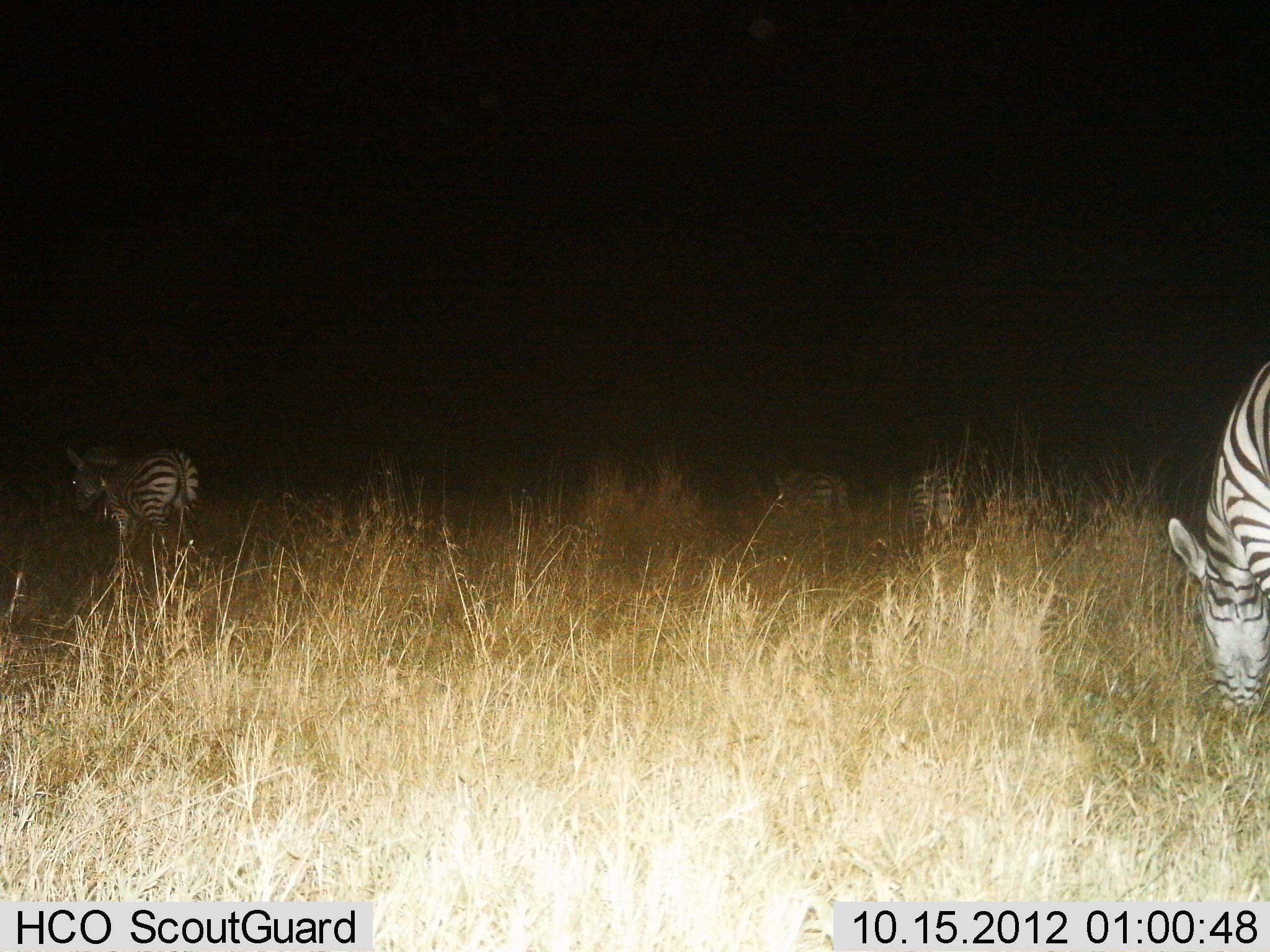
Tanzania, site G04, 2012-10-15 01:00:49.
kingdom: Animalia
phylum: Chordata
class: Mammalia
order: Perissodactyla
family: Equidae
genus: Equus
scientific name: Equus quagga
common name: plains zebra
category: zebra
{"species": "zebra (plains zebra) (Equus quagga)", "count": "4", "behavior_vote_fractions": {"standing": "50%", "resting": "0%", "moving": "20%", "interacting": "0%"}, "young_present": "0%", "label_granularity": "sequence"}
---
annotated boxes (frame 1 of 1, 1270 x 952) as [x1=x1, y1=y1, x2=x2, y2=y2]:
animal: [x1=1167, y1=361, x2=1270, y2=709]; [x1=67, y1=444, x2=199, y2=568]